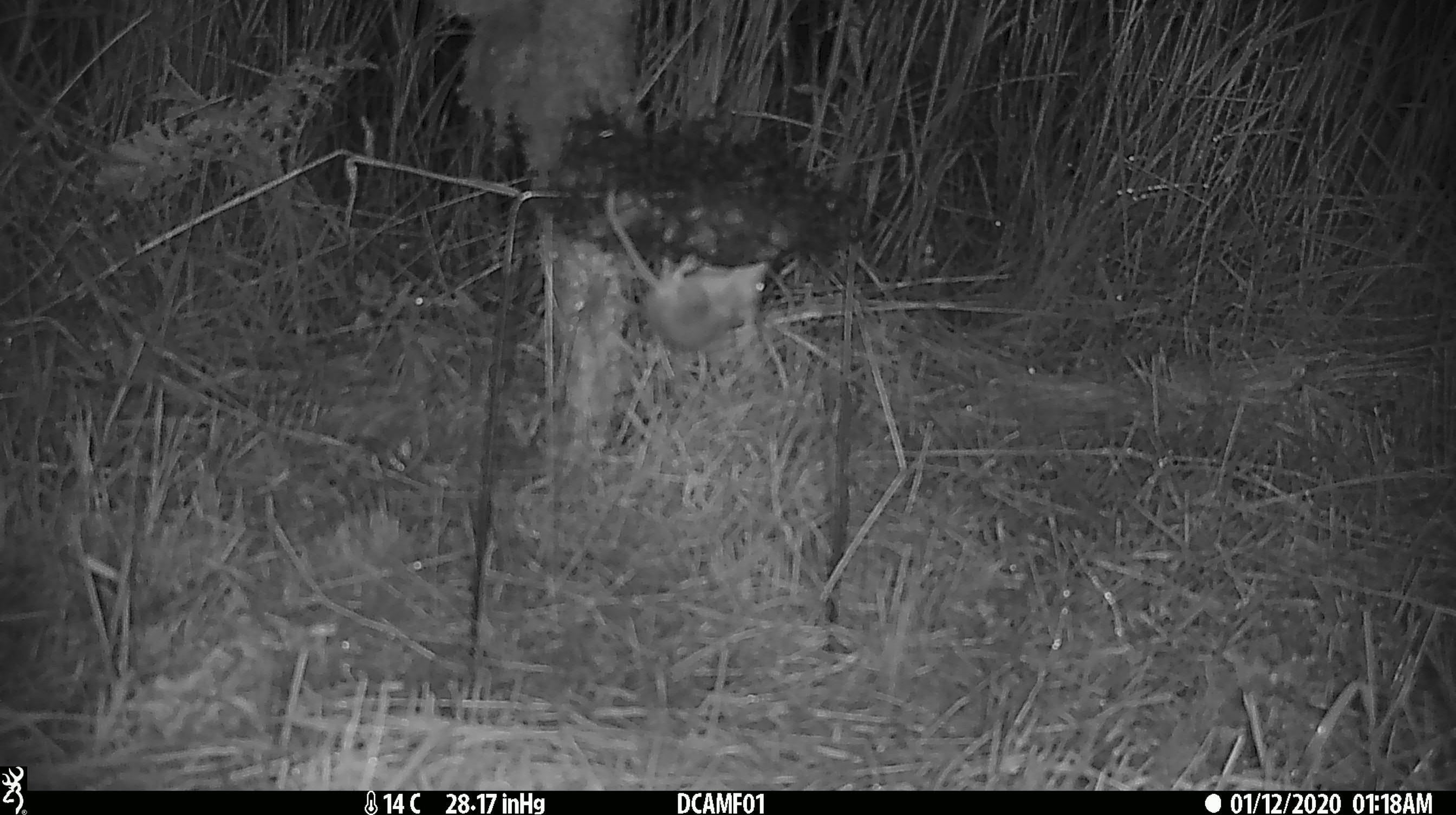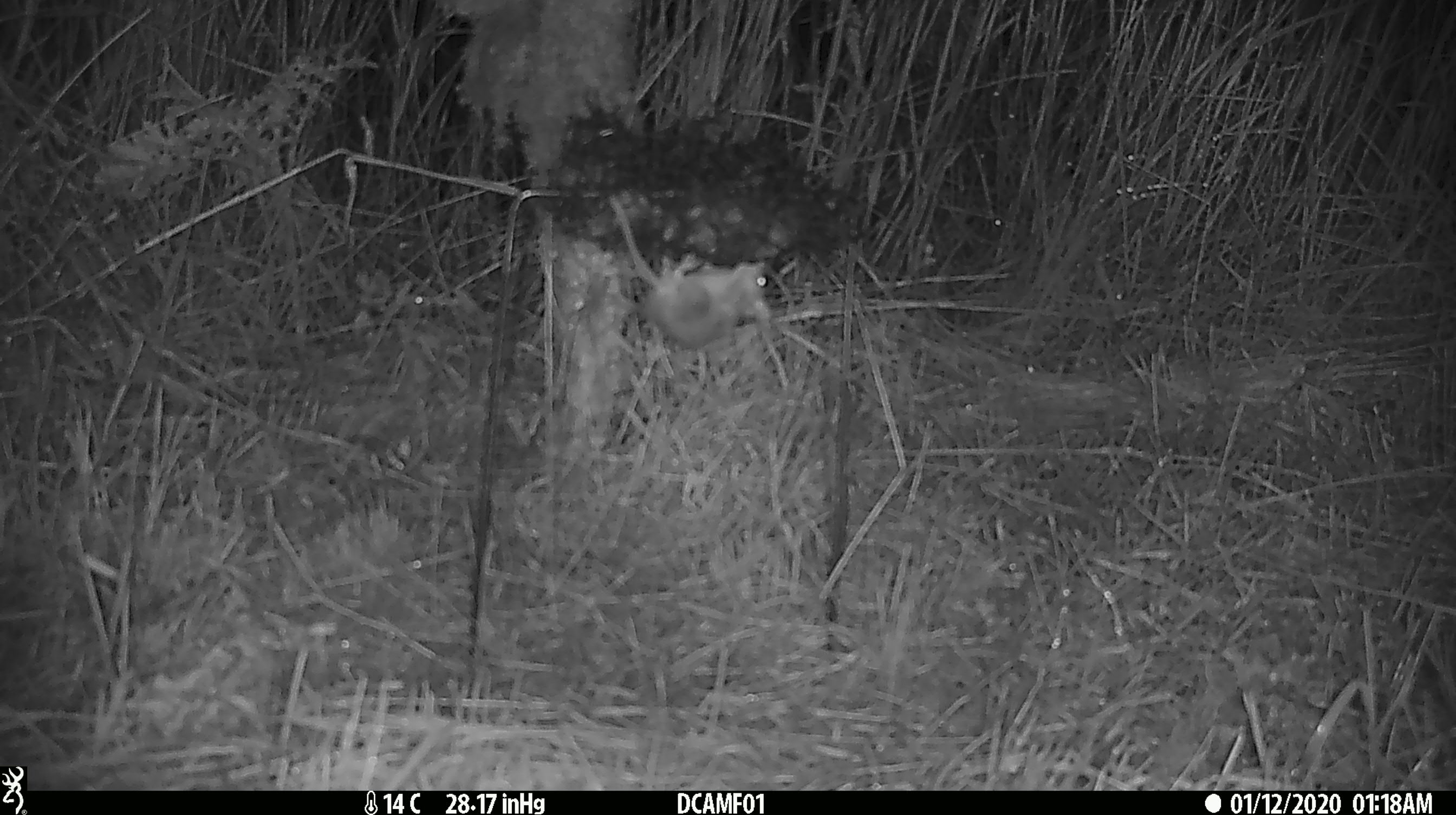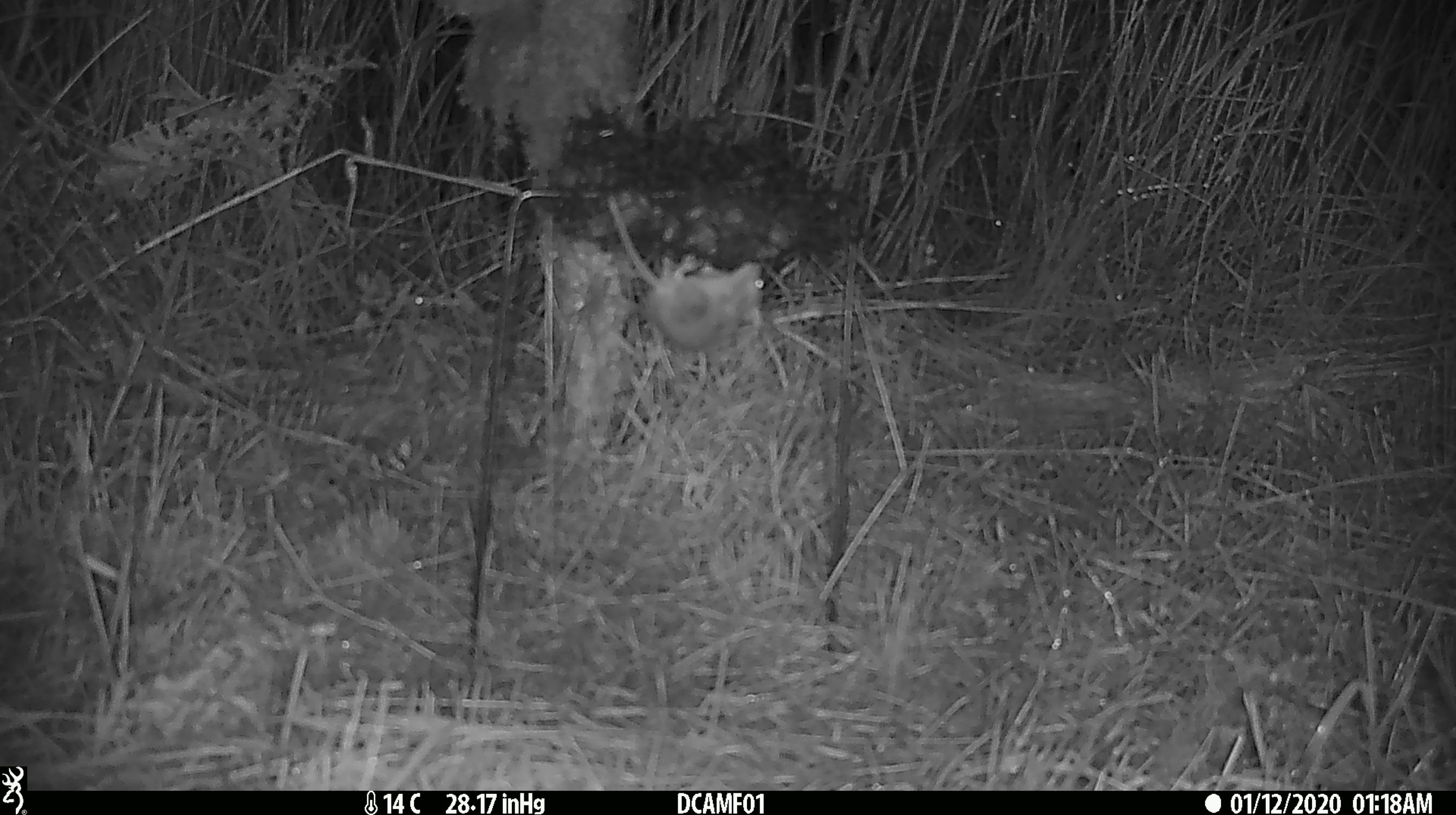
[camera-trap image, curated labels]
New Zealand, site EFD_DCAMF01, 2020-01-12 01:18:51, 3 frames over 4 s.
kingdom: Animalia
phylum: Chordata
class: Mammalia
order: Rodentia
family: Muridae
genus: Mus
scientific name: Mus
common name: mouse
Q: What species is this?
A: Mouse (Mus).